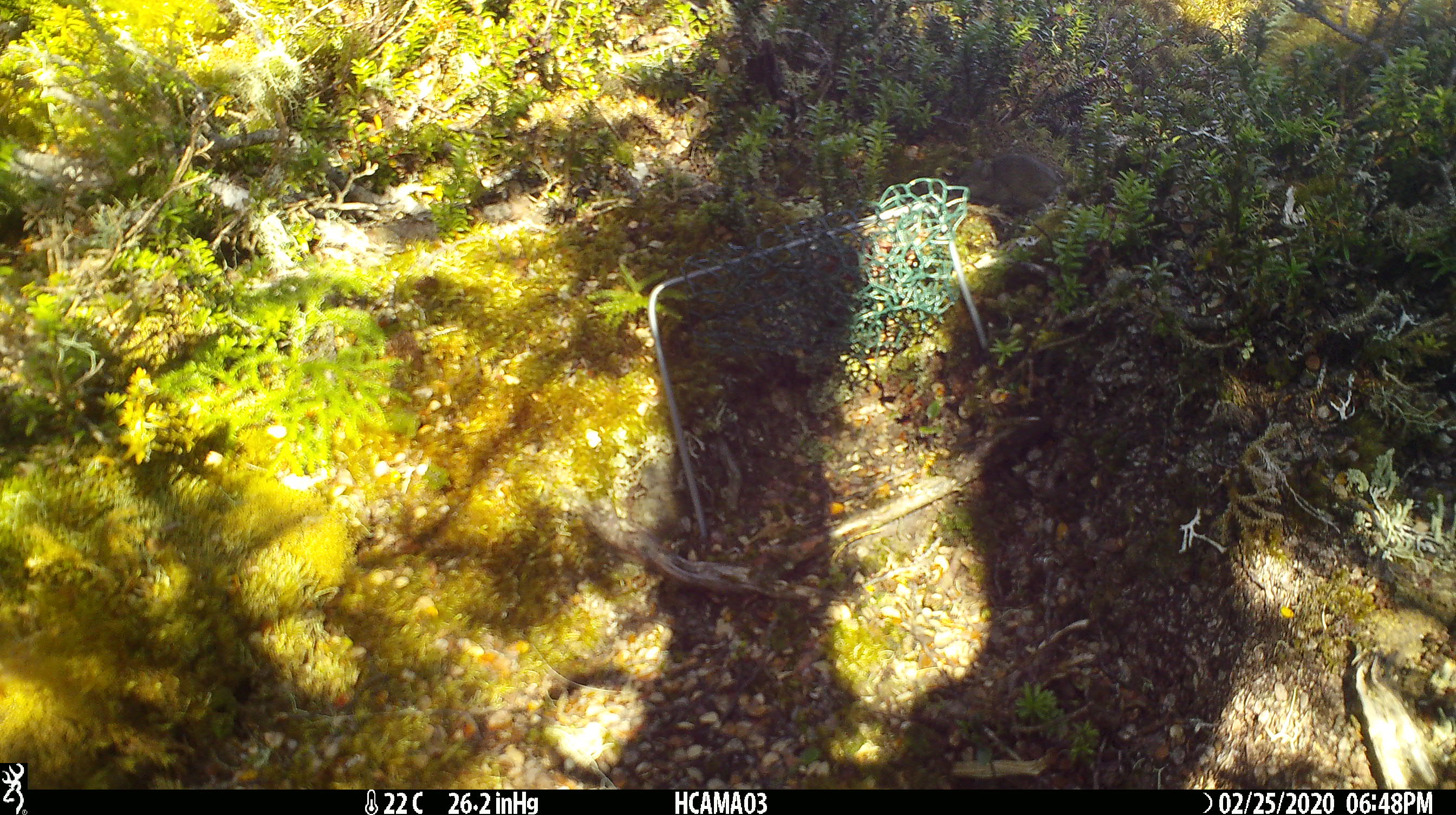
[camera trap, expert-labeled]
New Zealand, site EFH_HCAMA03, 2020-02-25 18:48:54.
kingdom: Animalia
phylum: Chordata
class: Mammalia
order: Rodentia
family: Muridae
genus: Mus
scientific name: Mus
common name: mouse